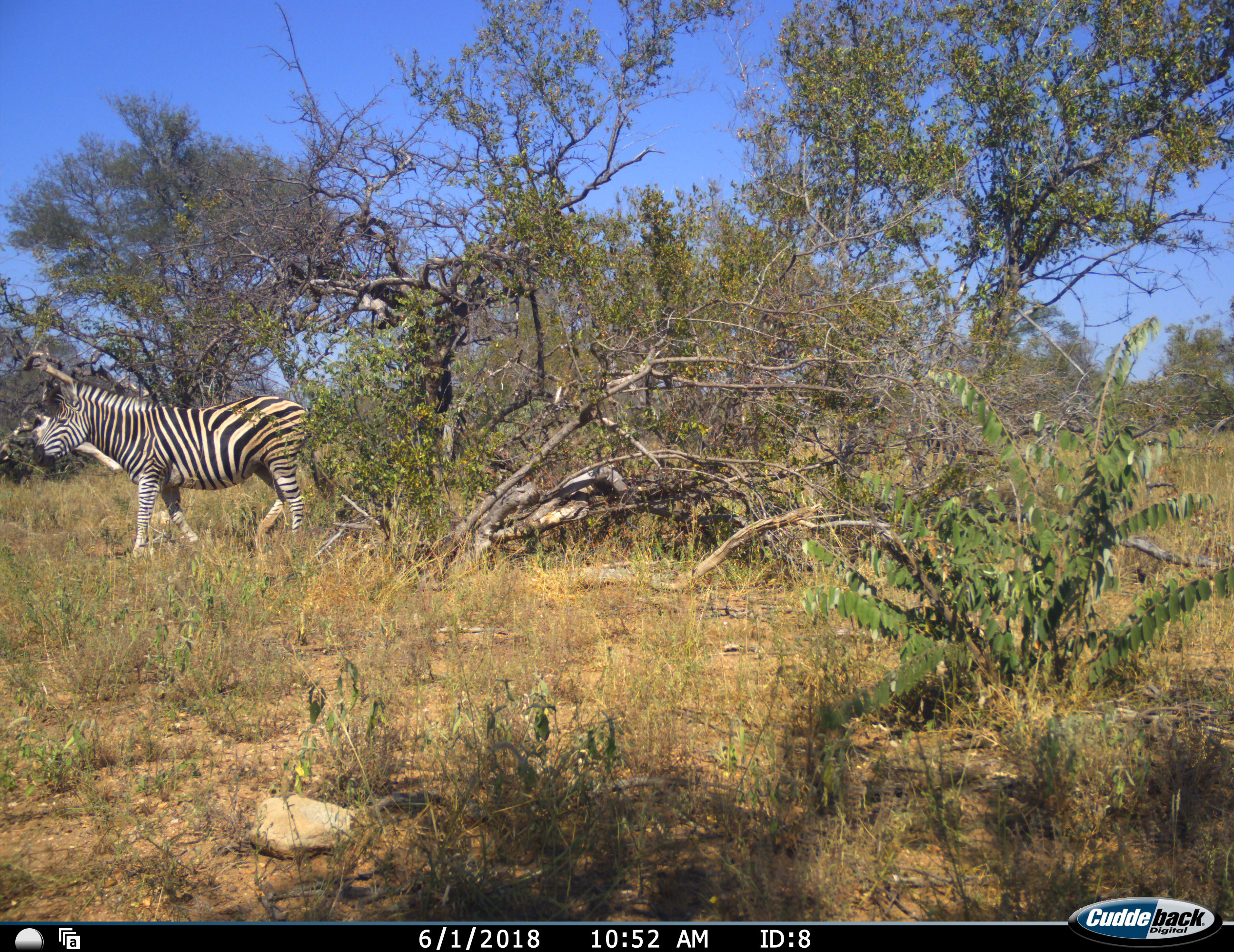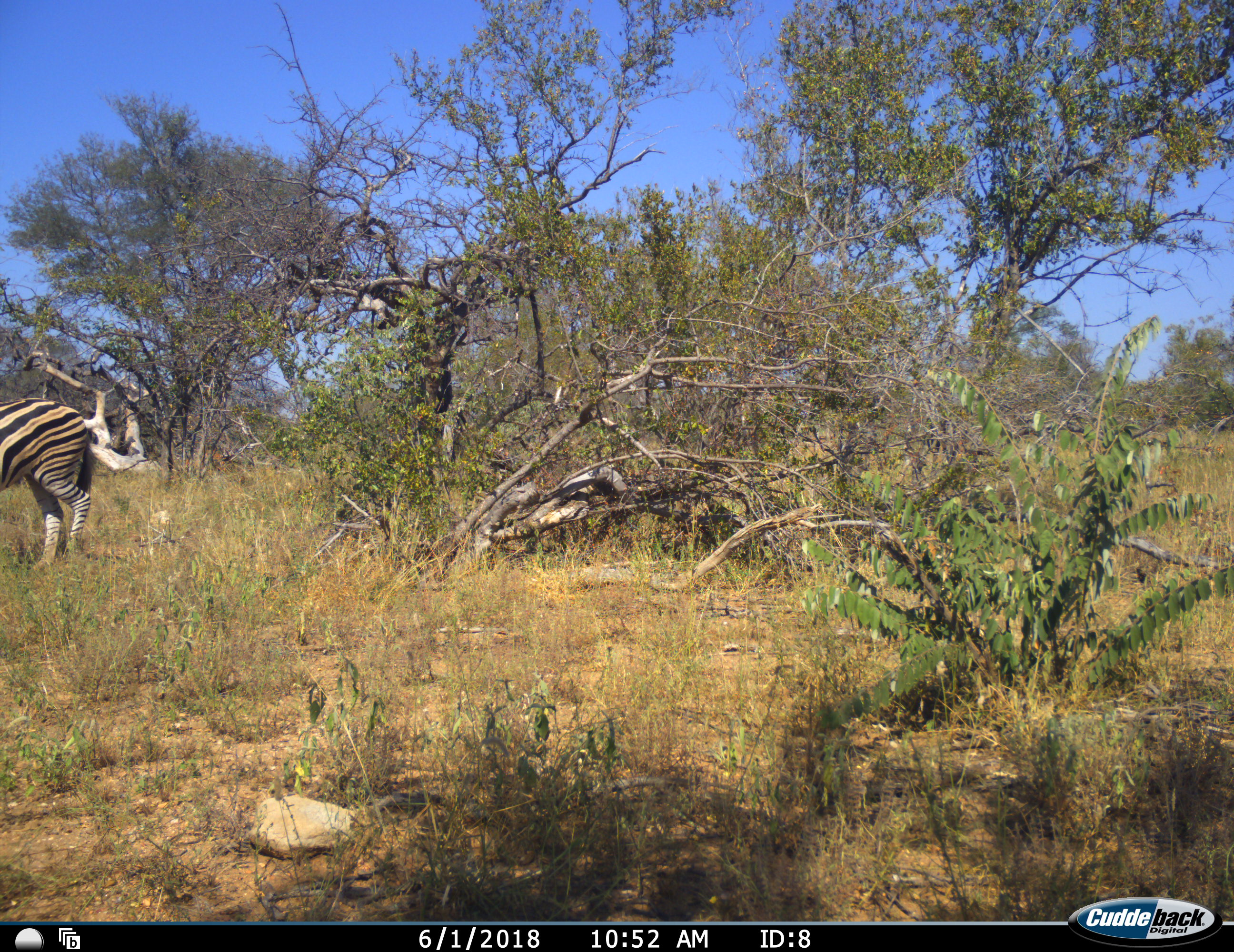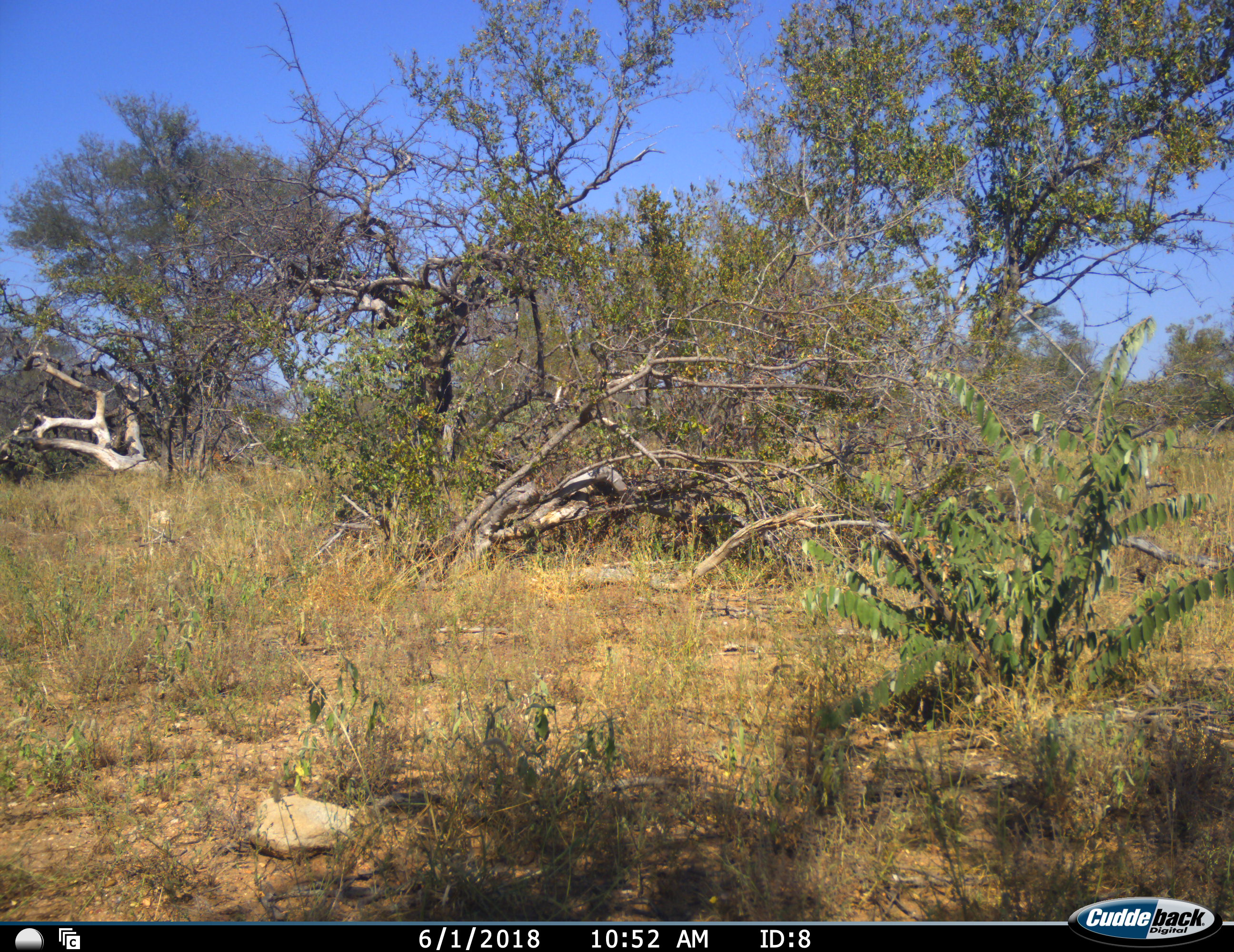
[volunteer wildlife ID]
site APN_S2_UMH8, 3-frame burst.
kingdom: Animalia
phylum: Chordata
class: Mammalia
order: Perissodactyla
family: Equidae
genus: Equus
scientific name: Equus quagga burchellii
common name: burchell's zebra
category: zebraburchells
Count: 1.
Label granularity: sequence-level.